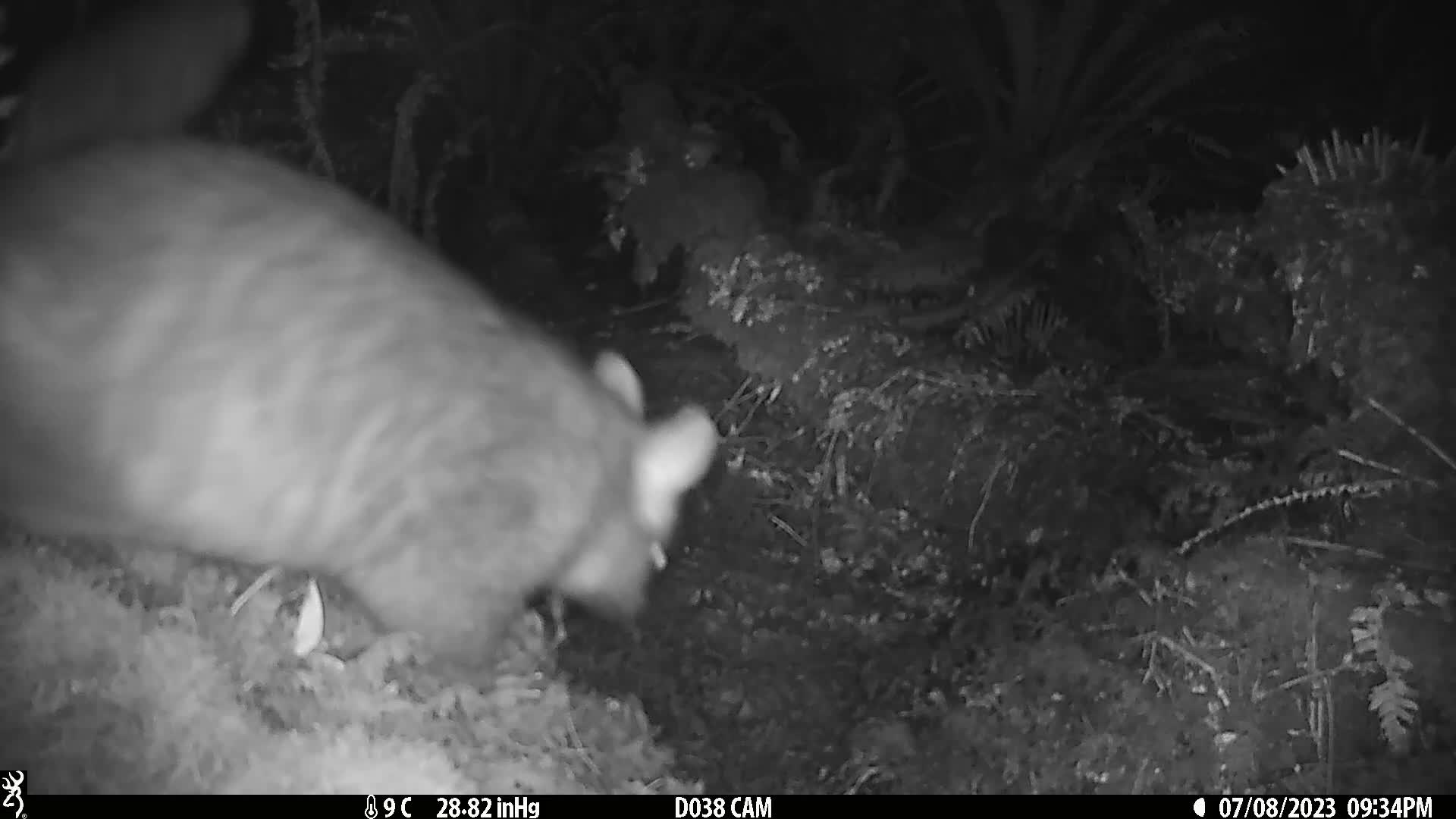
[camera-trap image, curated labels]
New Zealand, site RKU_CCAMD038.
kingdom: Animalia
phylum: Chordata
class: Mammalia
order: Diprotodontia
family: Phalangeridae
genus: Trichosurus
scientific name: Trichosurus vulpecula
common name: common brushtail possum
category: possum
Possum (common brushtail possum) (Trichosurus vulpecula).